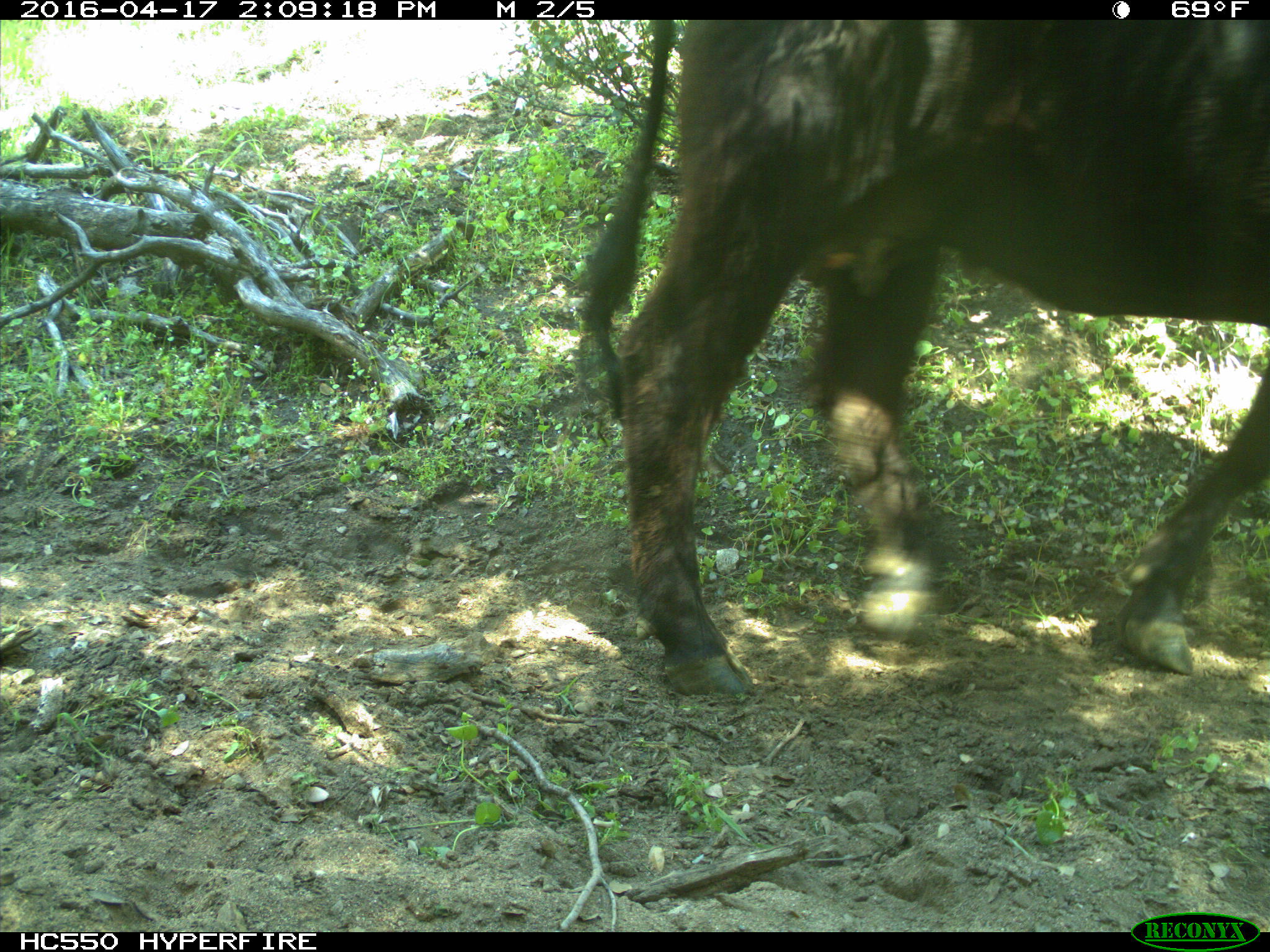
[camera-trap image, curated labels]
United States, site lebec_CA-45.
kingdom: Animalia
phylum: Chordata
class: Mammalia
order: Artiodactyla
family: Bovidae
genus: Bos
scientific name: Bos taurus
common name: domestic cow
Bos taurus (domestic cow).